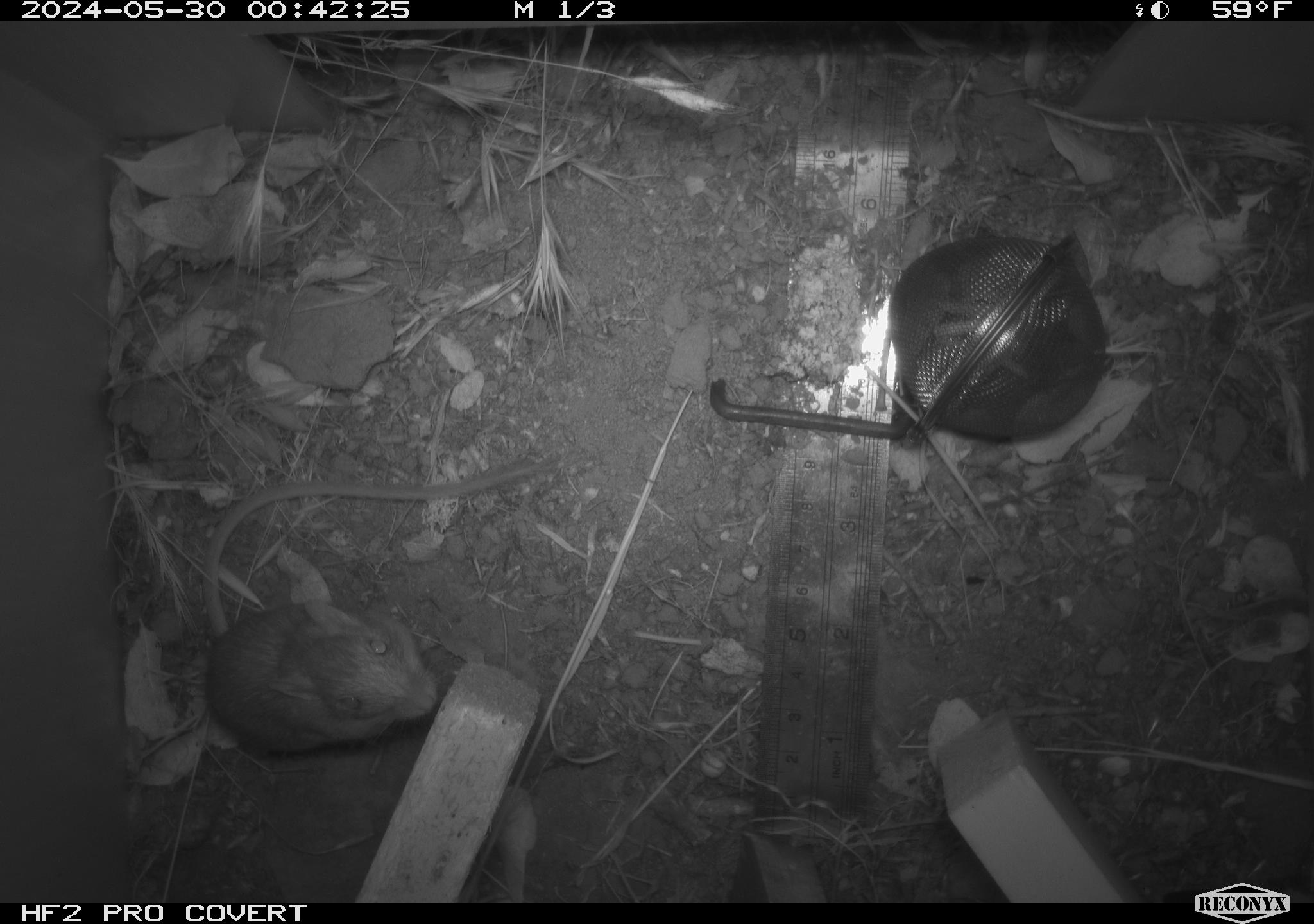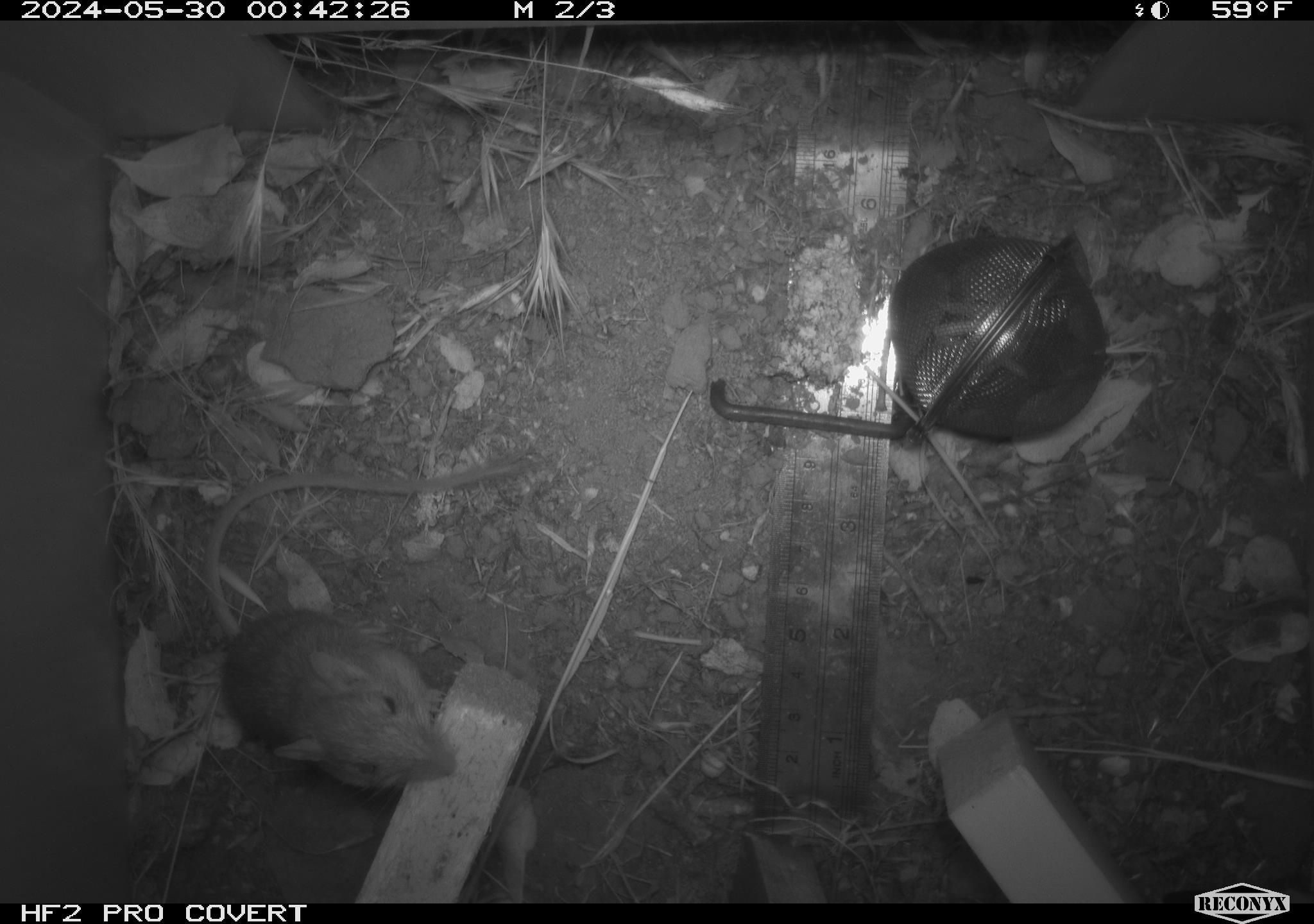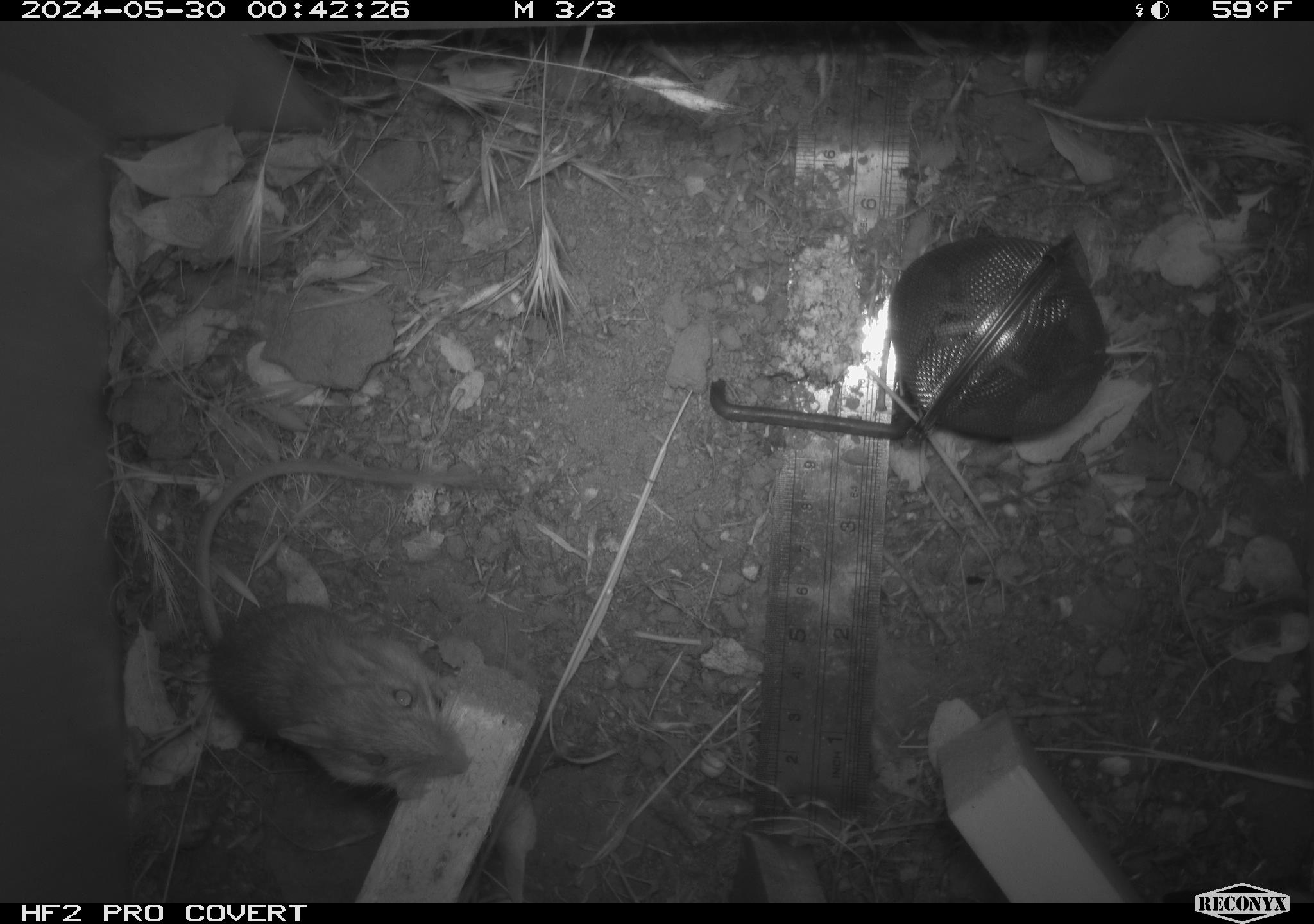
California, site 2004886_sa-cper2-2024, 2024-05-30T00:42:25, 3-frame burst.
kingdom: Animalia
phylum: Chordata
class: Mammalia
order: Rodentia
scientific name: Rodentia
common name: rodent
Rodent (Rodentia).